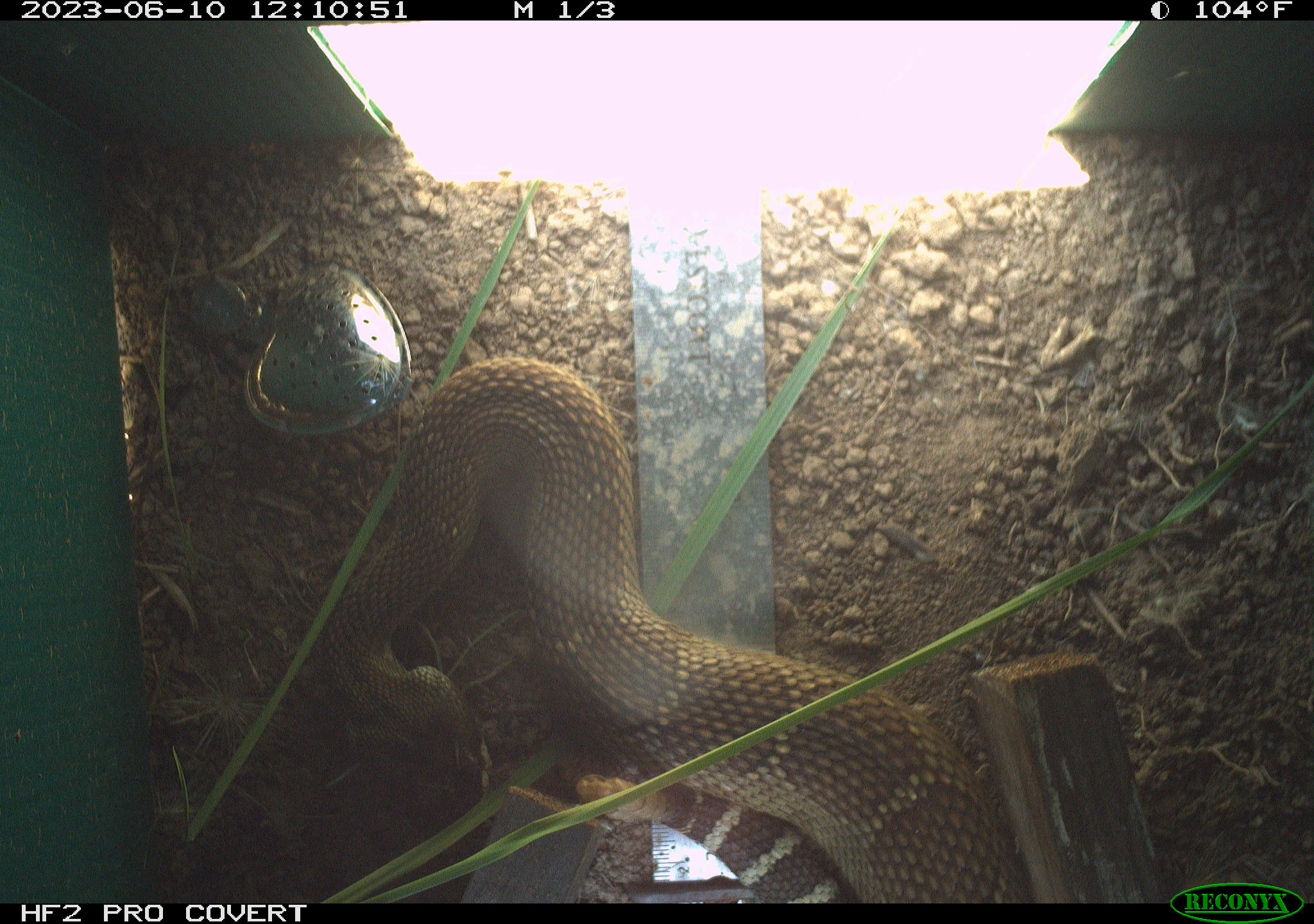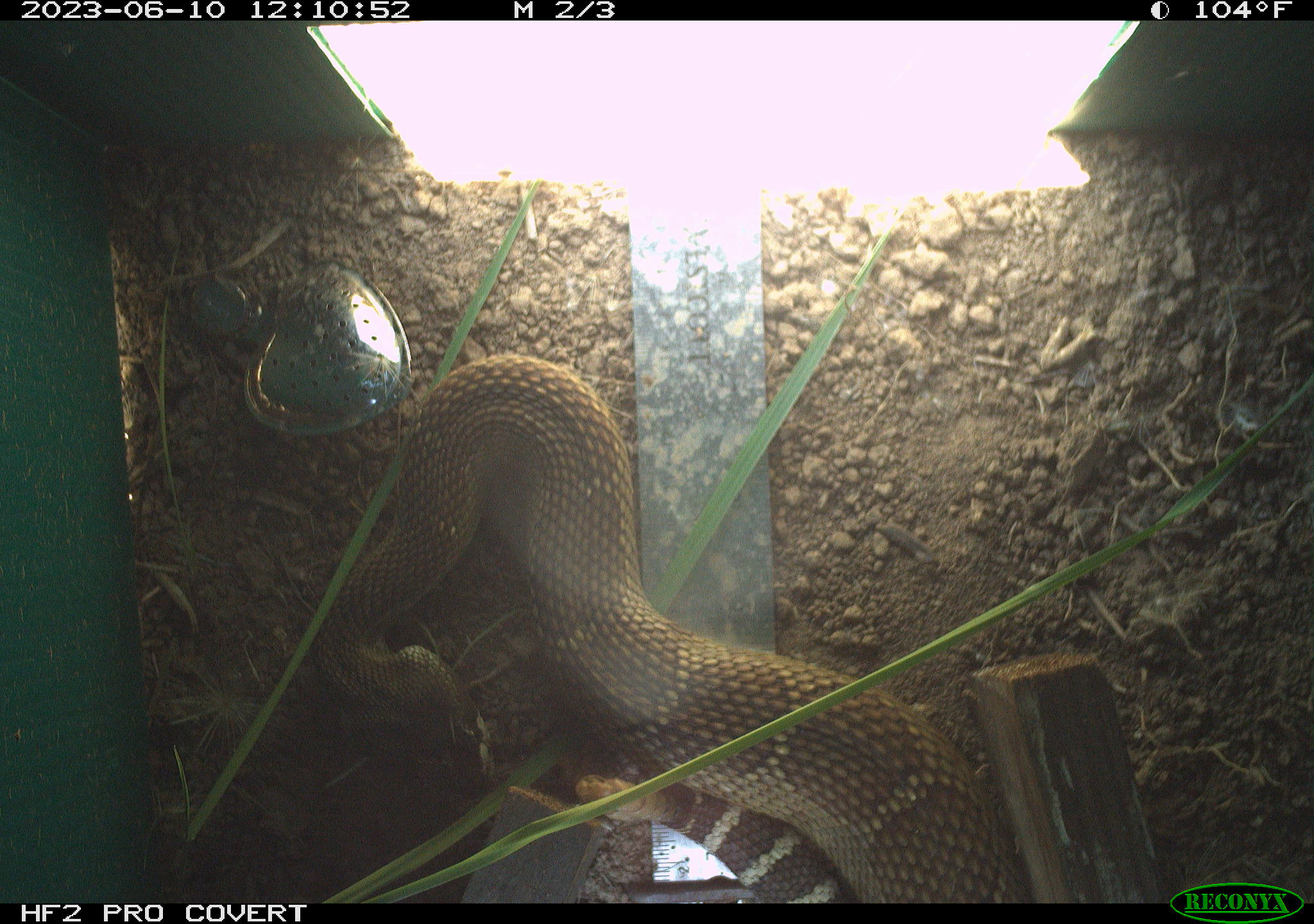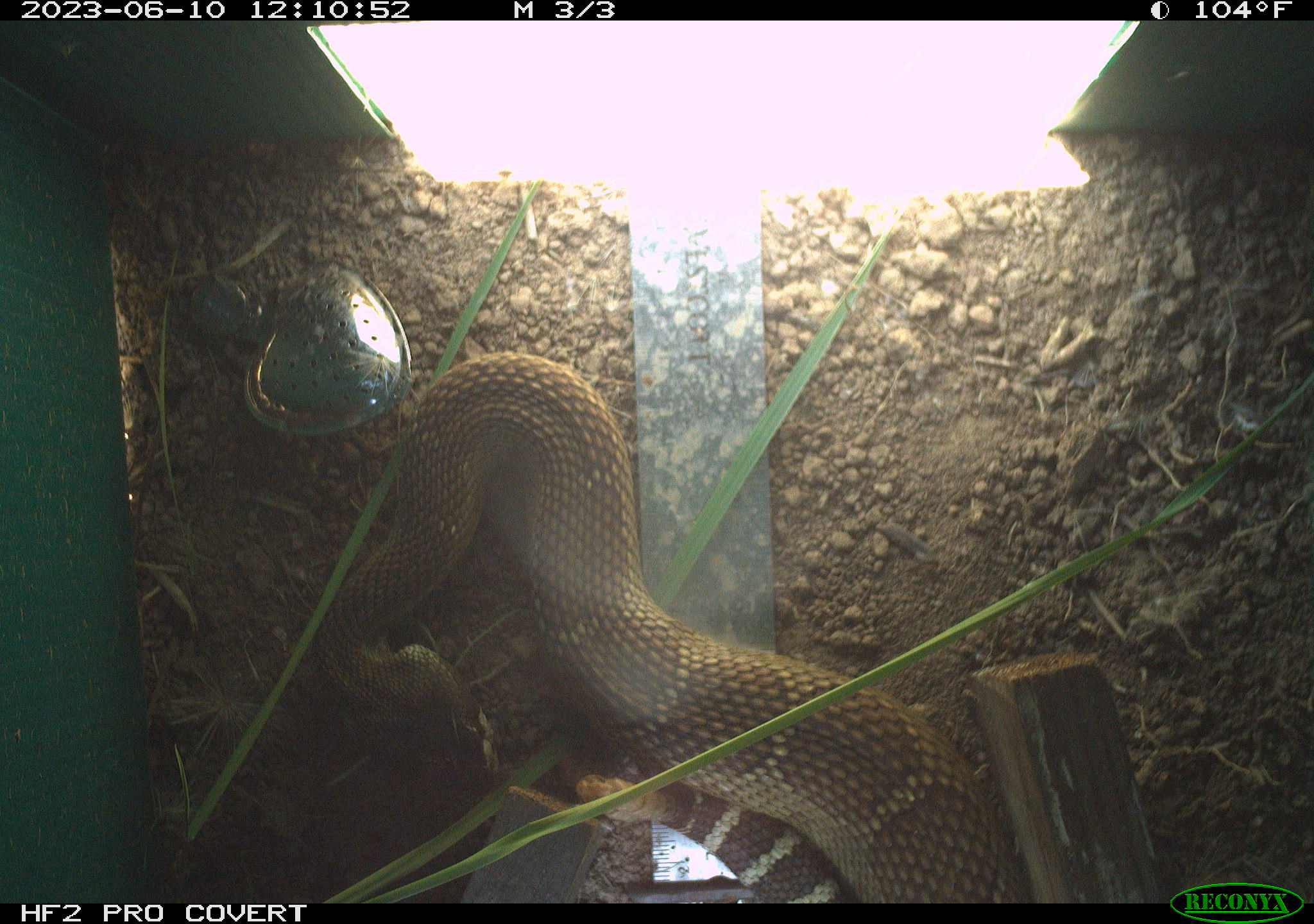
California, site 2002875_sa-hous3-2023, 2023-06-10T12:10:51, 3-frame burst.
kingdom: Animalia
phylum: Chordata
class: Reptilia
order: Squamata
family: Viperidae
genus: Crotalus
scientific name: Crotalus oreganus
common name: western rattlesnake